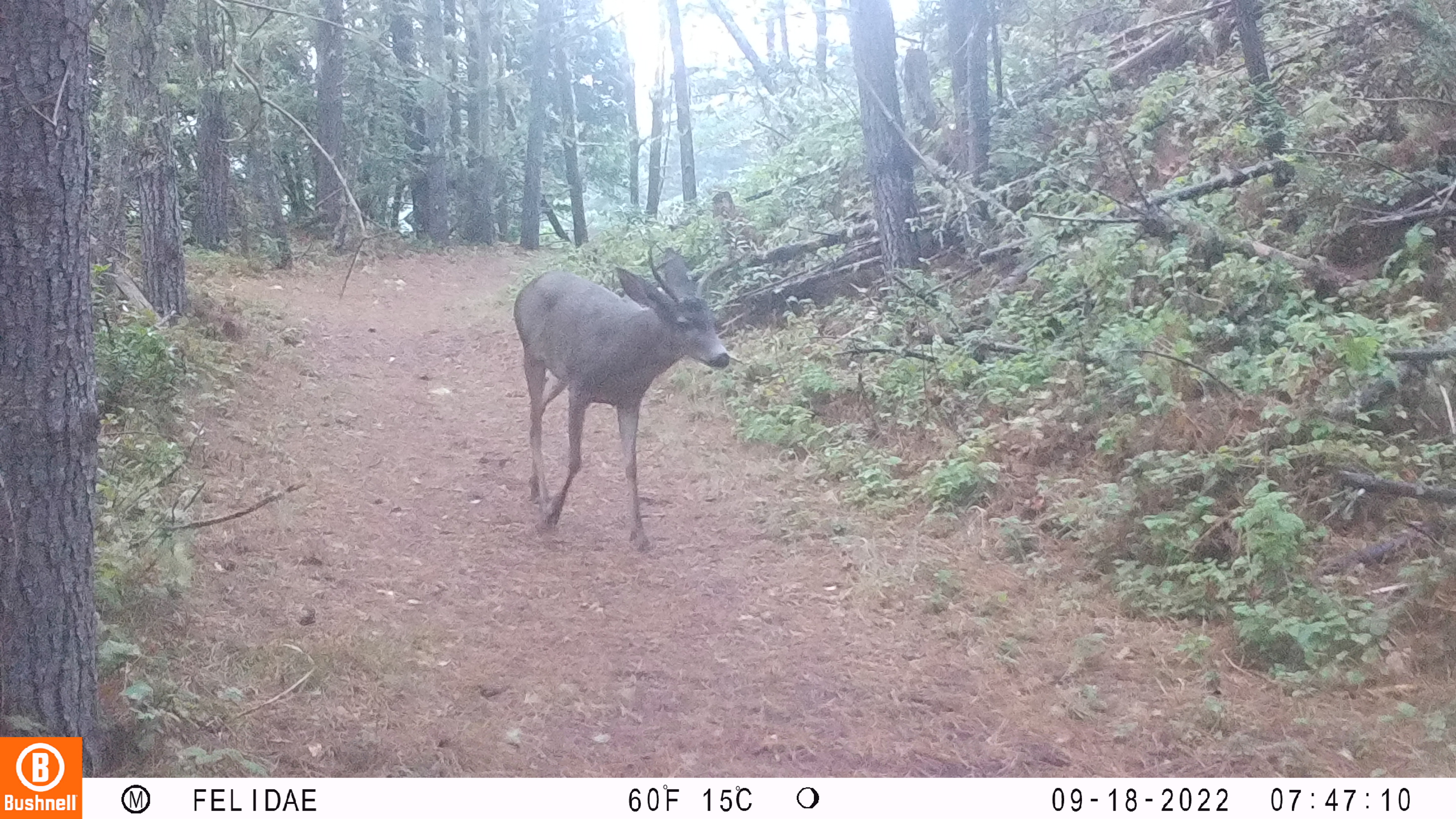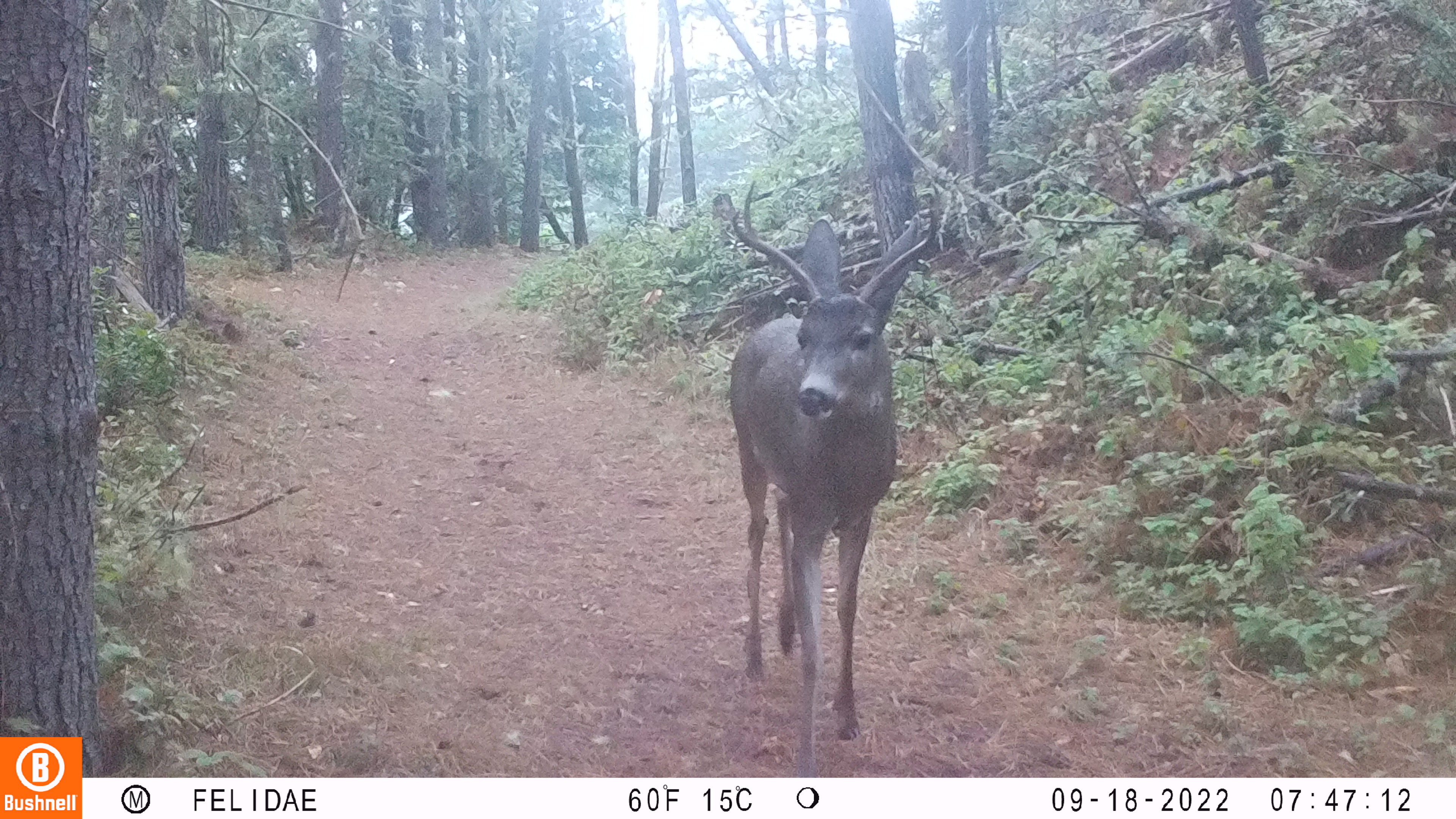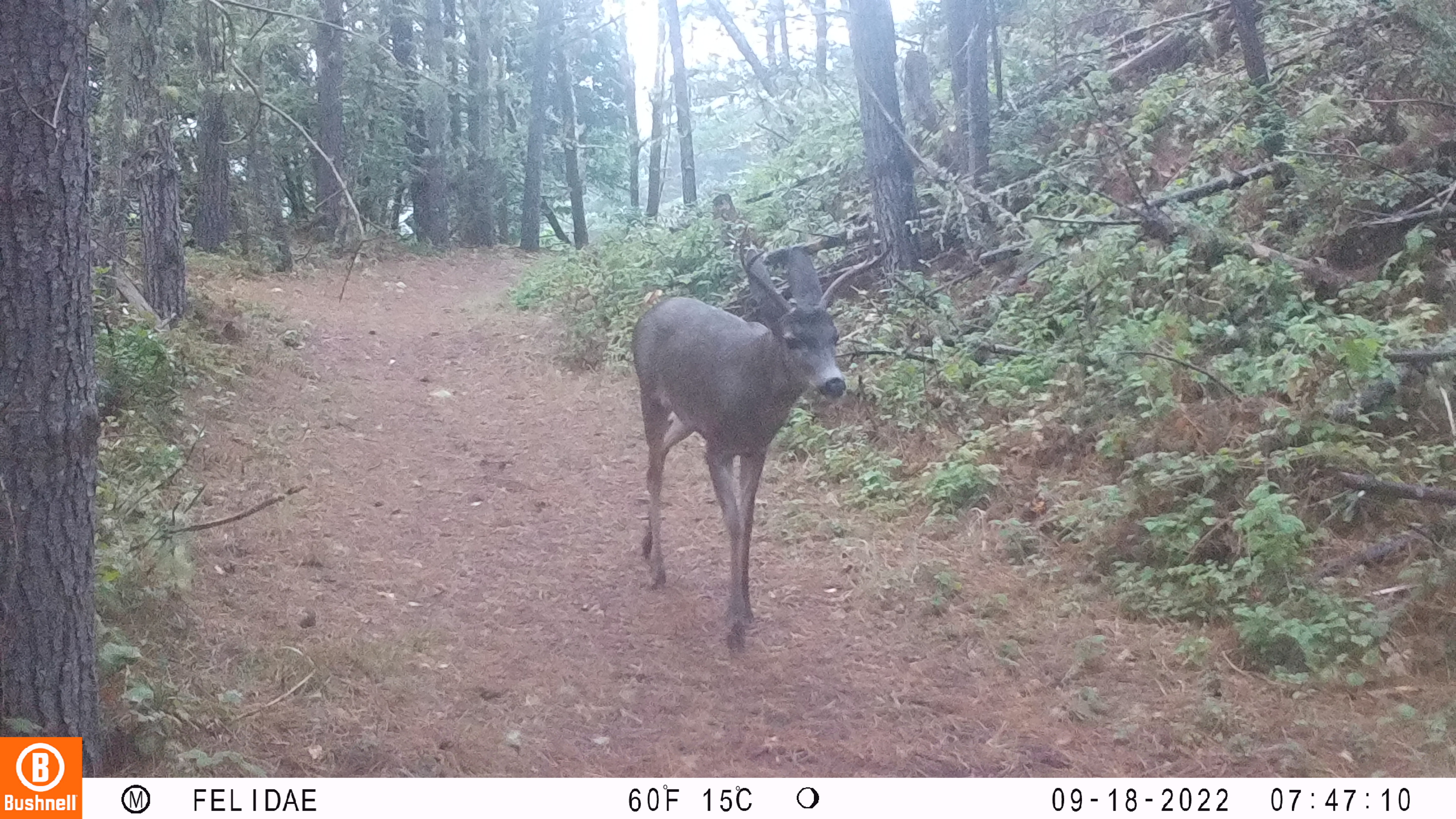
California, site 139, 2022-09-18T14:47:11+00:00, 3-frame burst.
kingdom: Animalia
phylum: Chordata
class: Mammalia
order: Artiodactyla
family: Cervidae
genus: Odocoileus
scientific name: Odocoileus hemionus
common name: mule deer